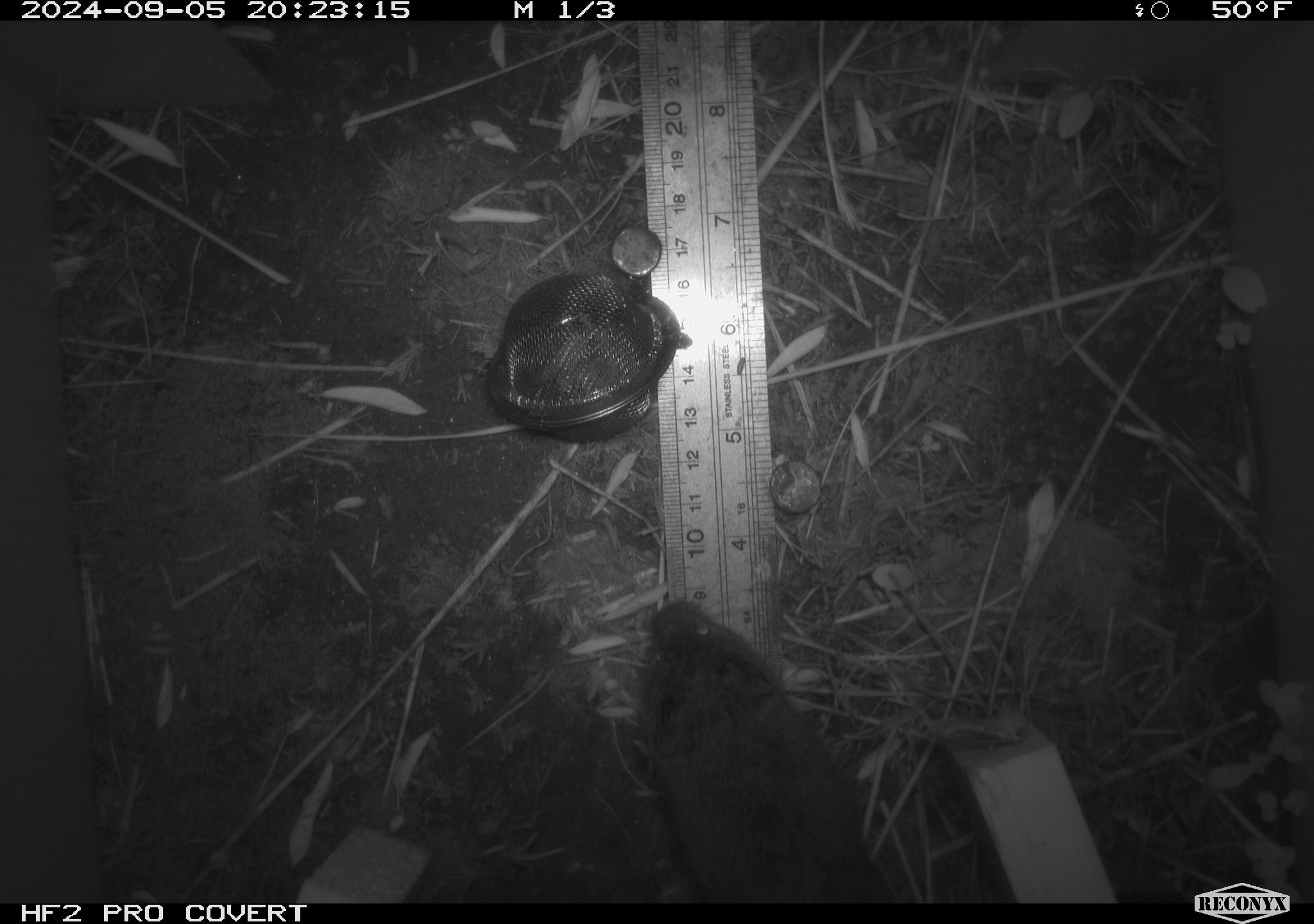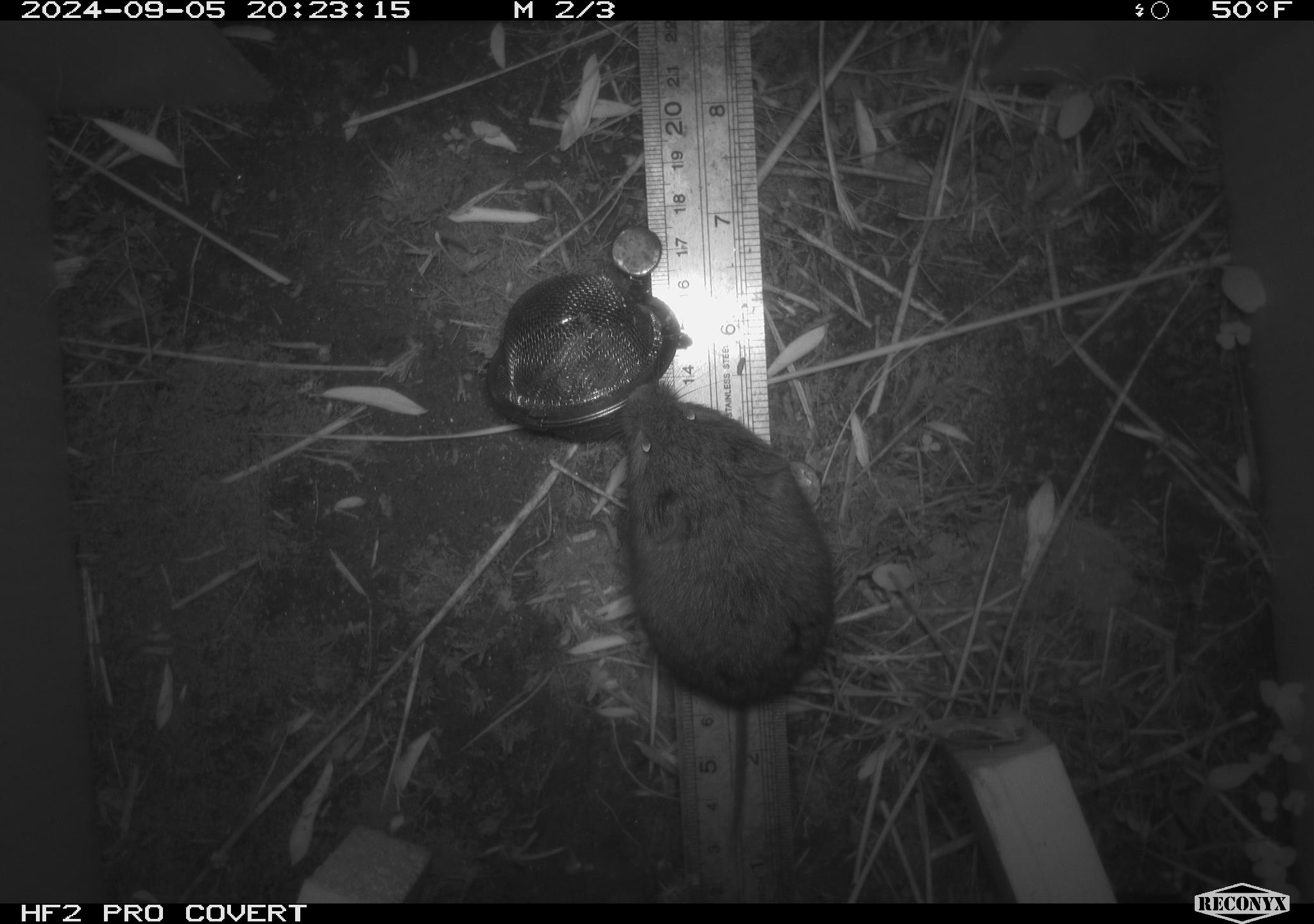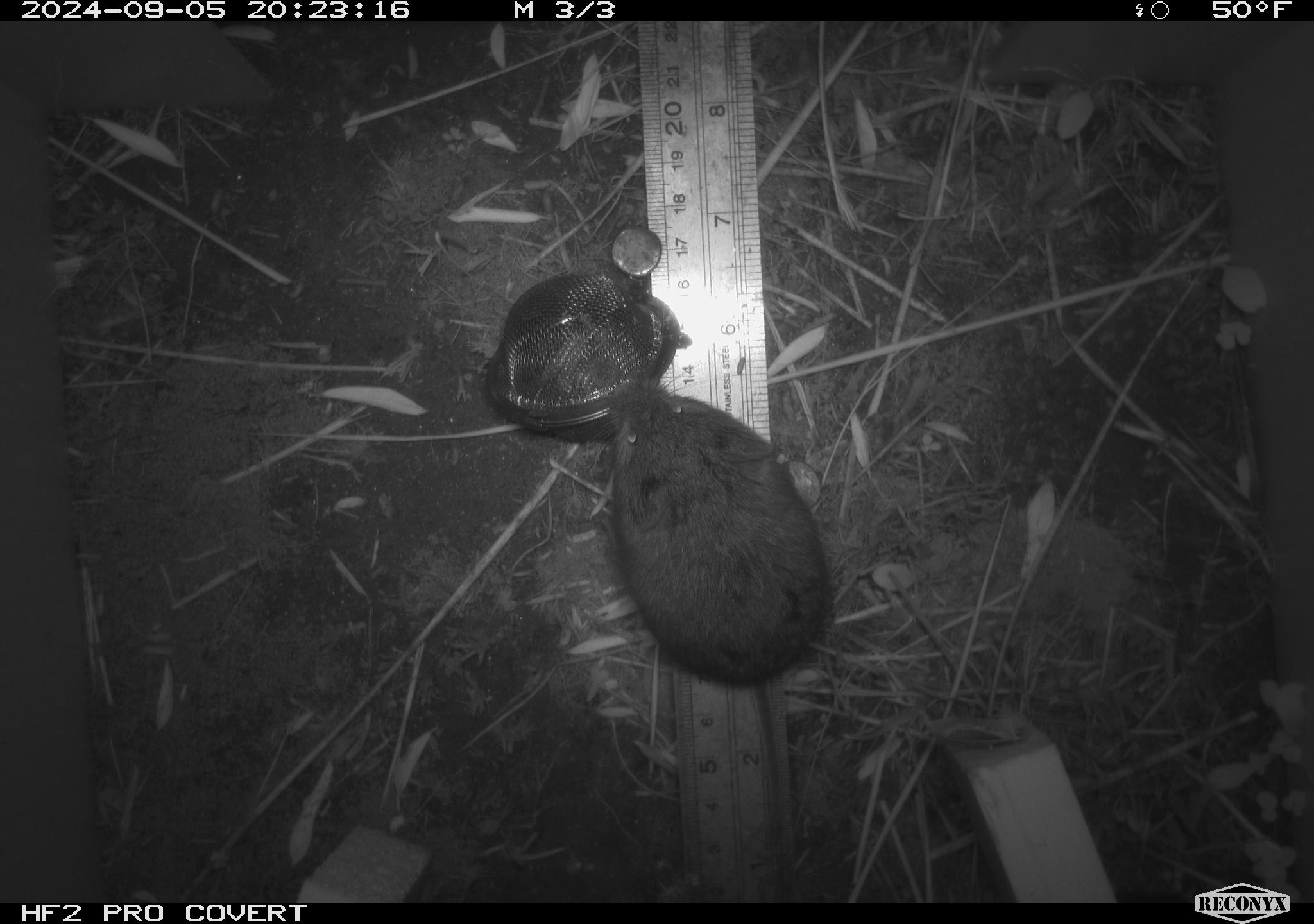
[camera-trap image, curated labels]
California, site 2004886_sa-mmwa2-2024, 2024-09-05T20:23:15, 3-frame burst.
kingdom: Animalia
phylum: Chordata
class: Mammalia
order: Rodentia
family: Cricetidae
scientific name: Arvicolinae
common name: voles, lemmings, and muskrats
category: arvicolinae subfamily